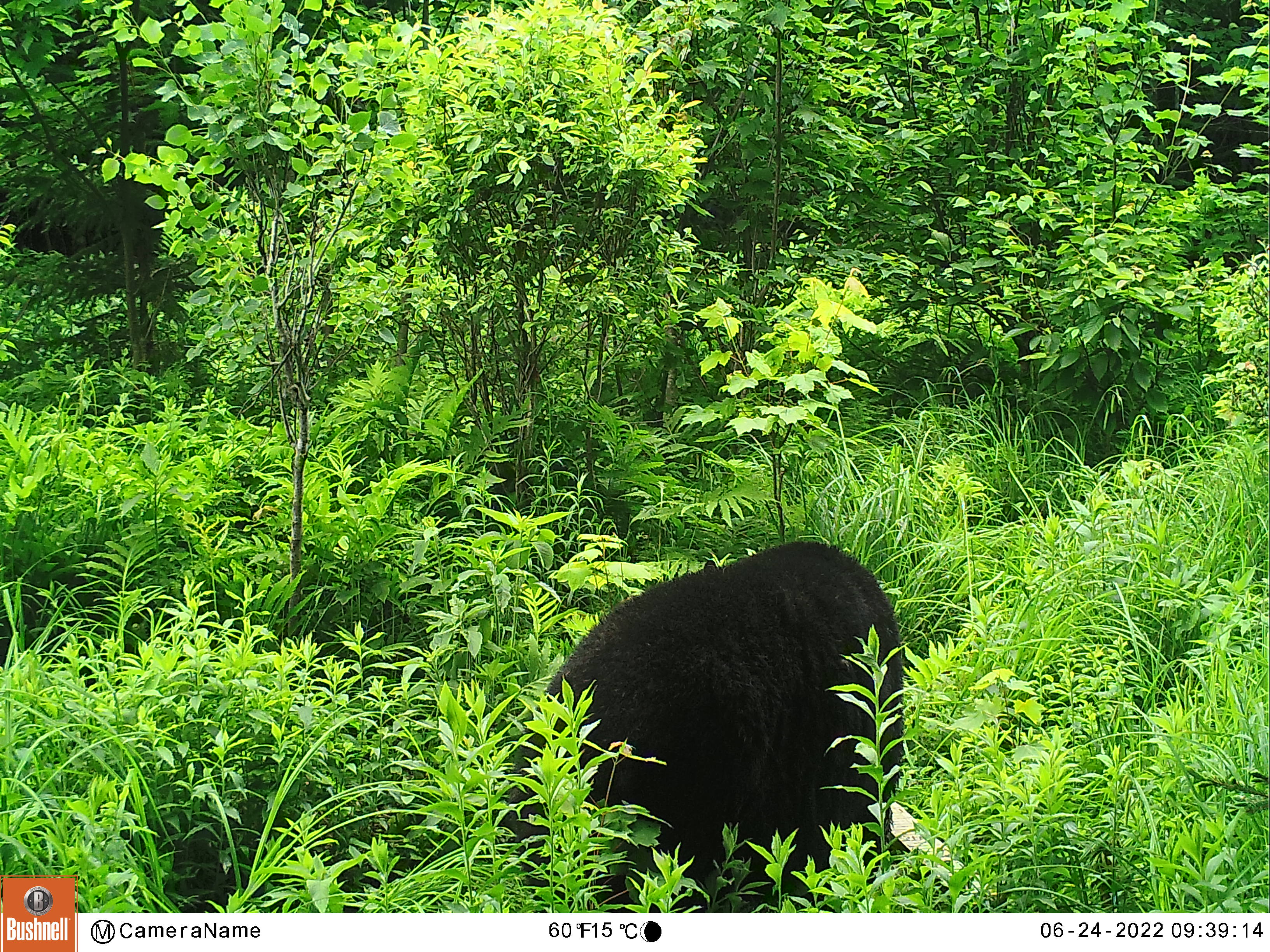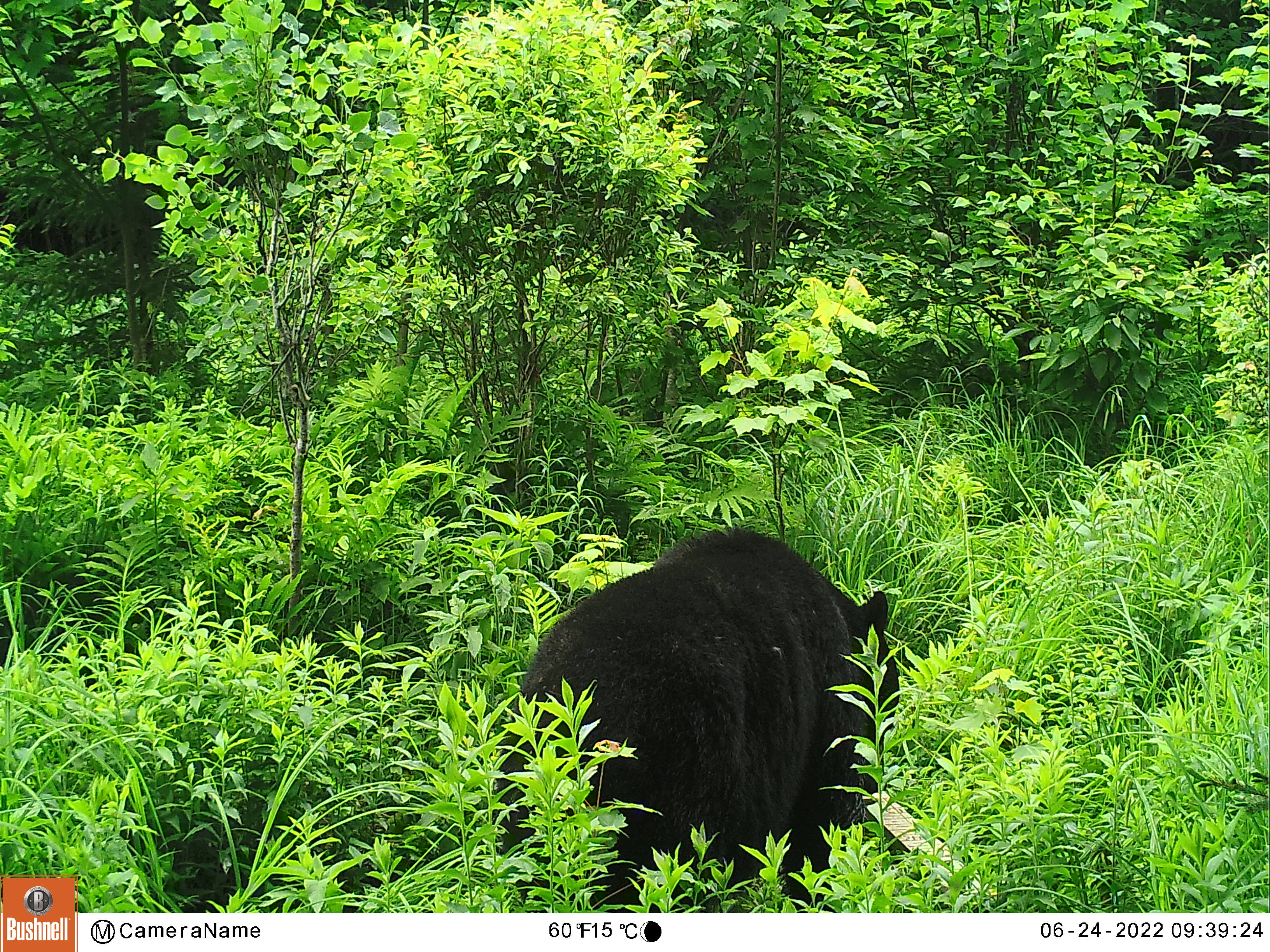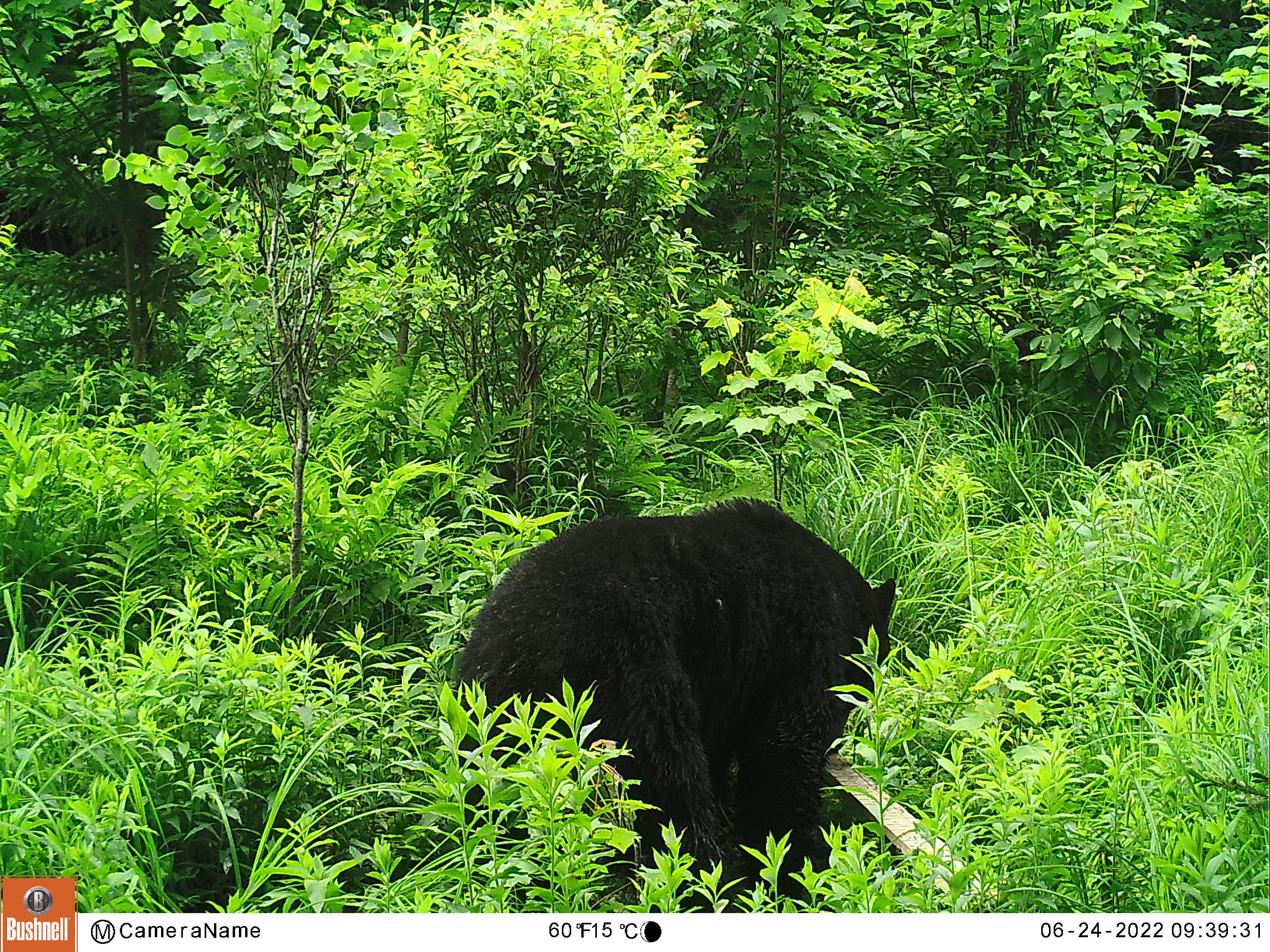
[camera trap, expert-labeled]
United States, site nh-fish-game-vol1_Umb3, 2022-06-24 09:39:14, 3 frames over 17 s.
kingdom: Animalia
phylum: Chordata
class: Mammalia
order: Carnivora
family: Ursidae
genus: Ursus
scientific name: Ursus americanus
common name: black bear